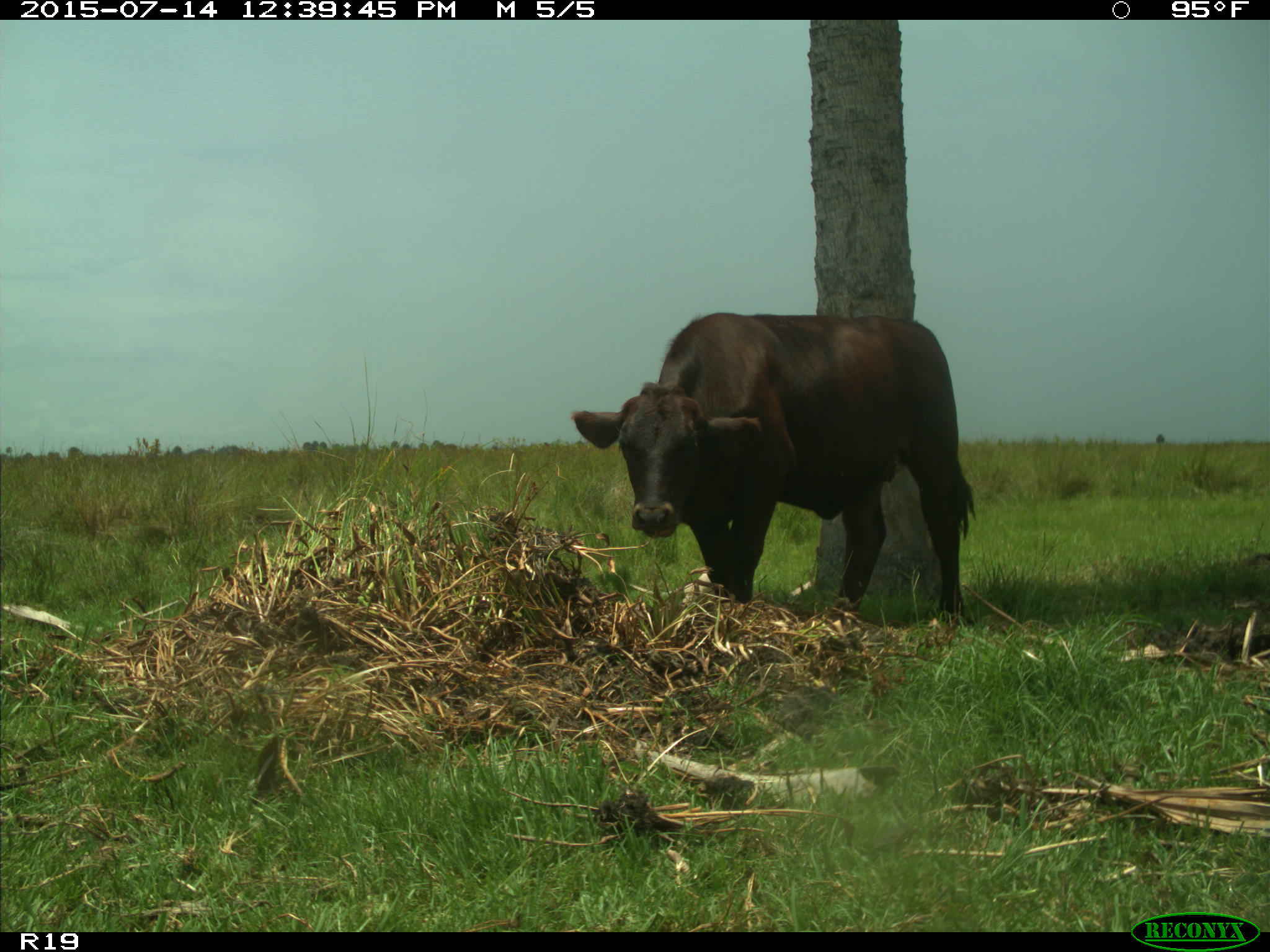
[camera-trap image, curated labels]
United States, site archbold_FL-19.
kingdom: Animalia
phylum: Chordata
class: Mammalia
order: Artiodactyla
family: Bovidae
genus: Bos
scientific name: Bos taurus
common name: domestic cow